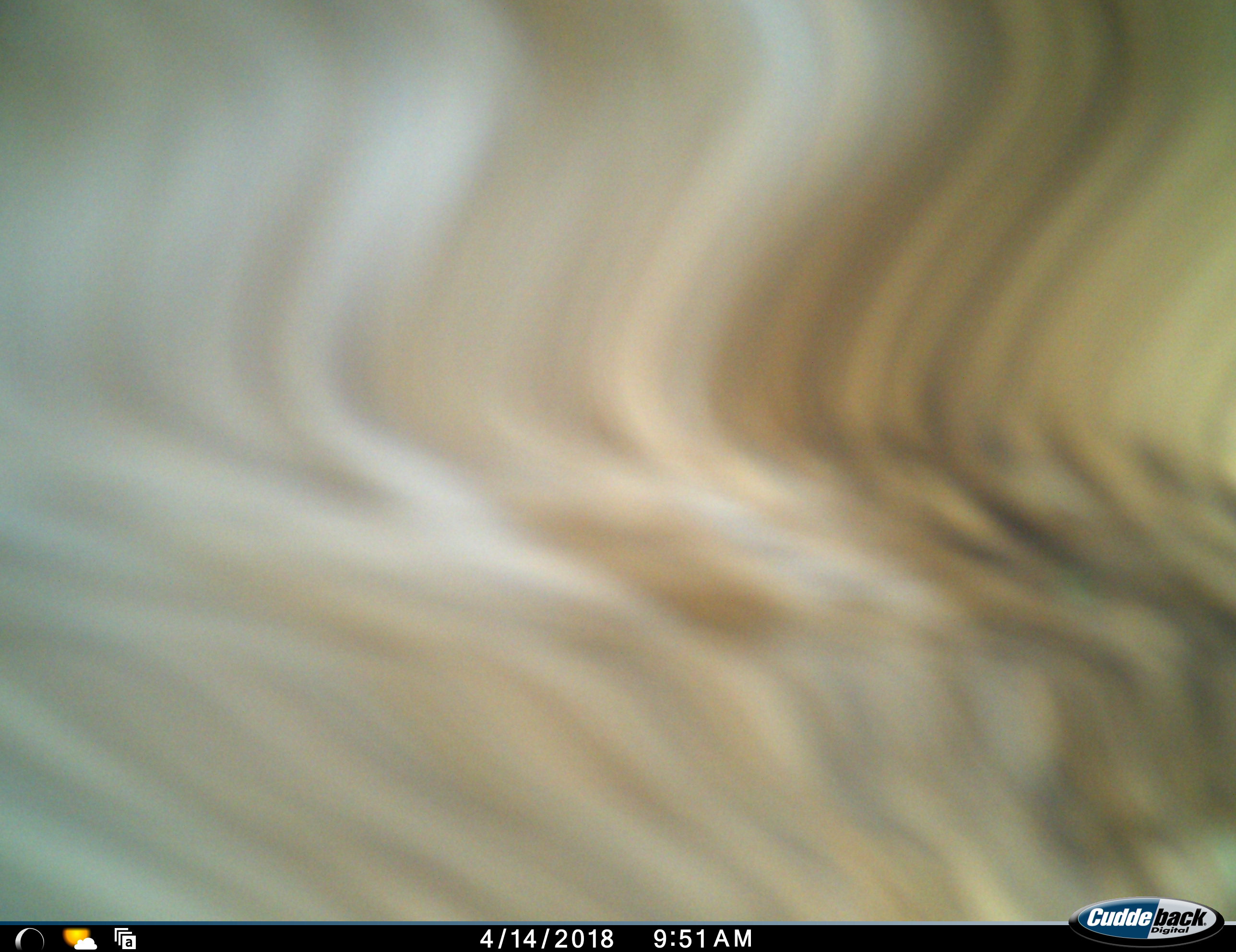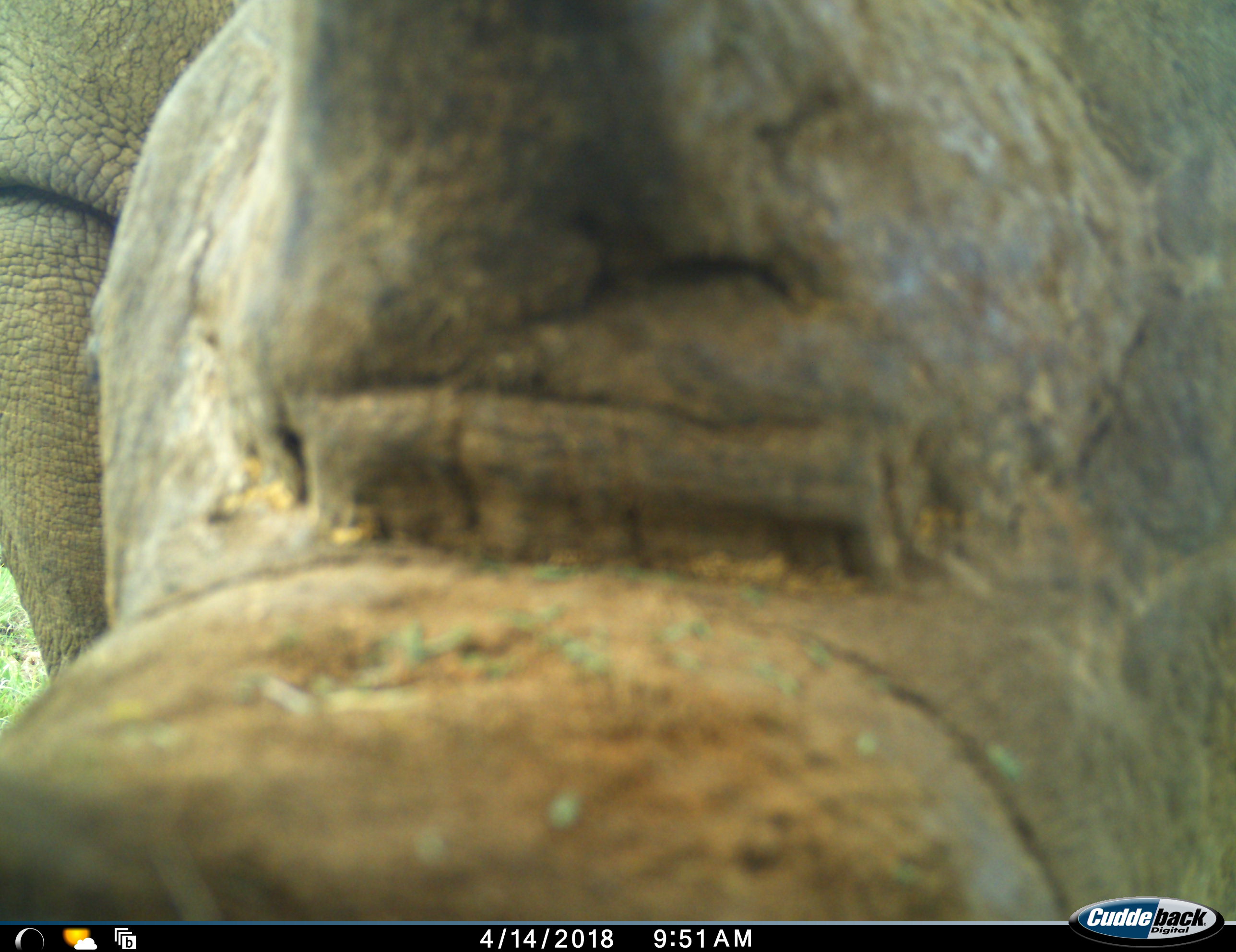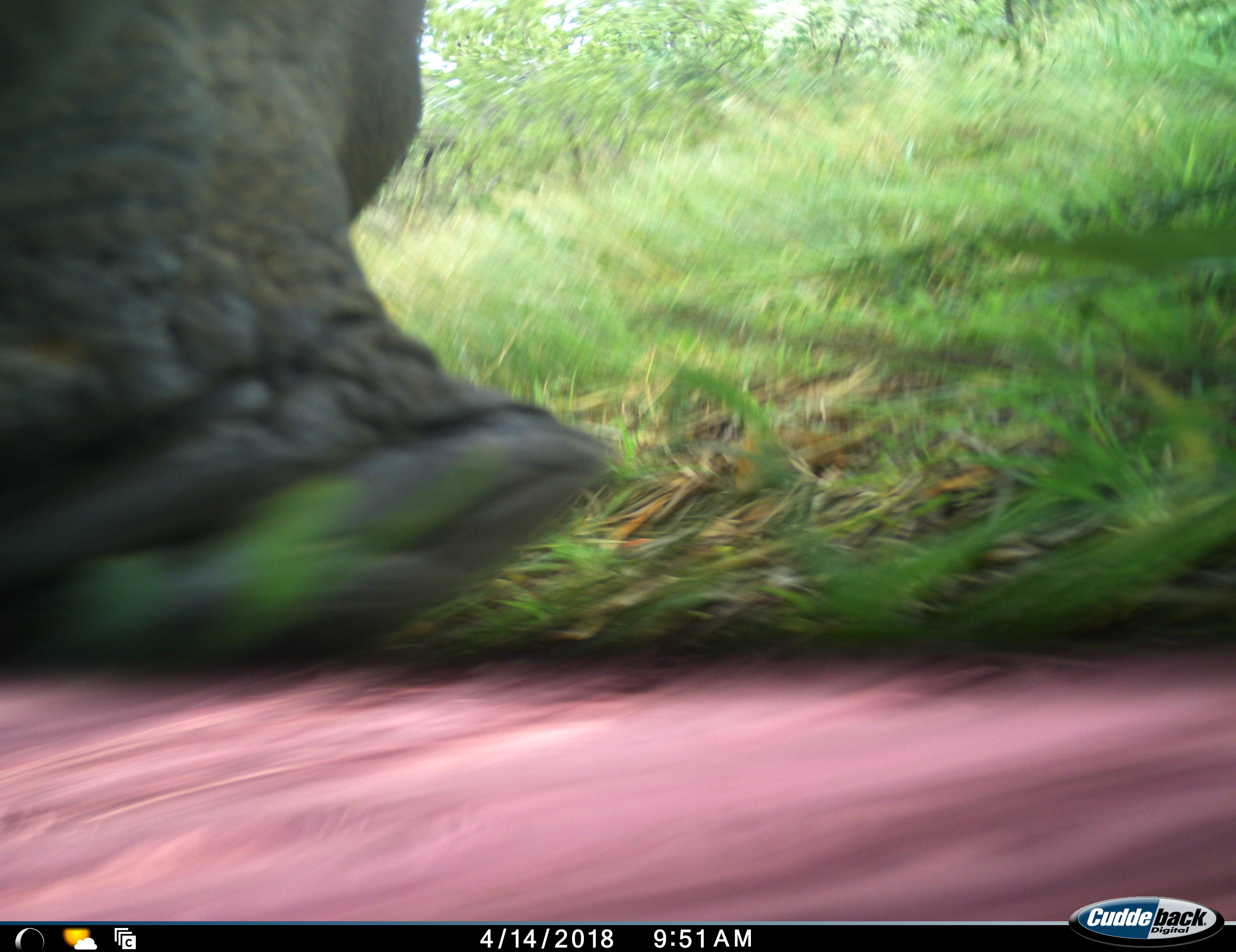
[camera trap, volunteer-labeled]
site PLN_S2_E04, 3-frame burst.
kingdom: Animalia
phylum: Chordata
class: Mammalia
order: Perissodactyla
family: Rhinocerotidae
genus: Ceratotherium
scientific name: Ceratotherium simum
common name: white rhinoceros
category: rhinoceroswhite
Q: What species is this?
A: Rhinoceroswhite (white rhinoceros) (Ceratotherium simum).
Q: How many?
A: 1.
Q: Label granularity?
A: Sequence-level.